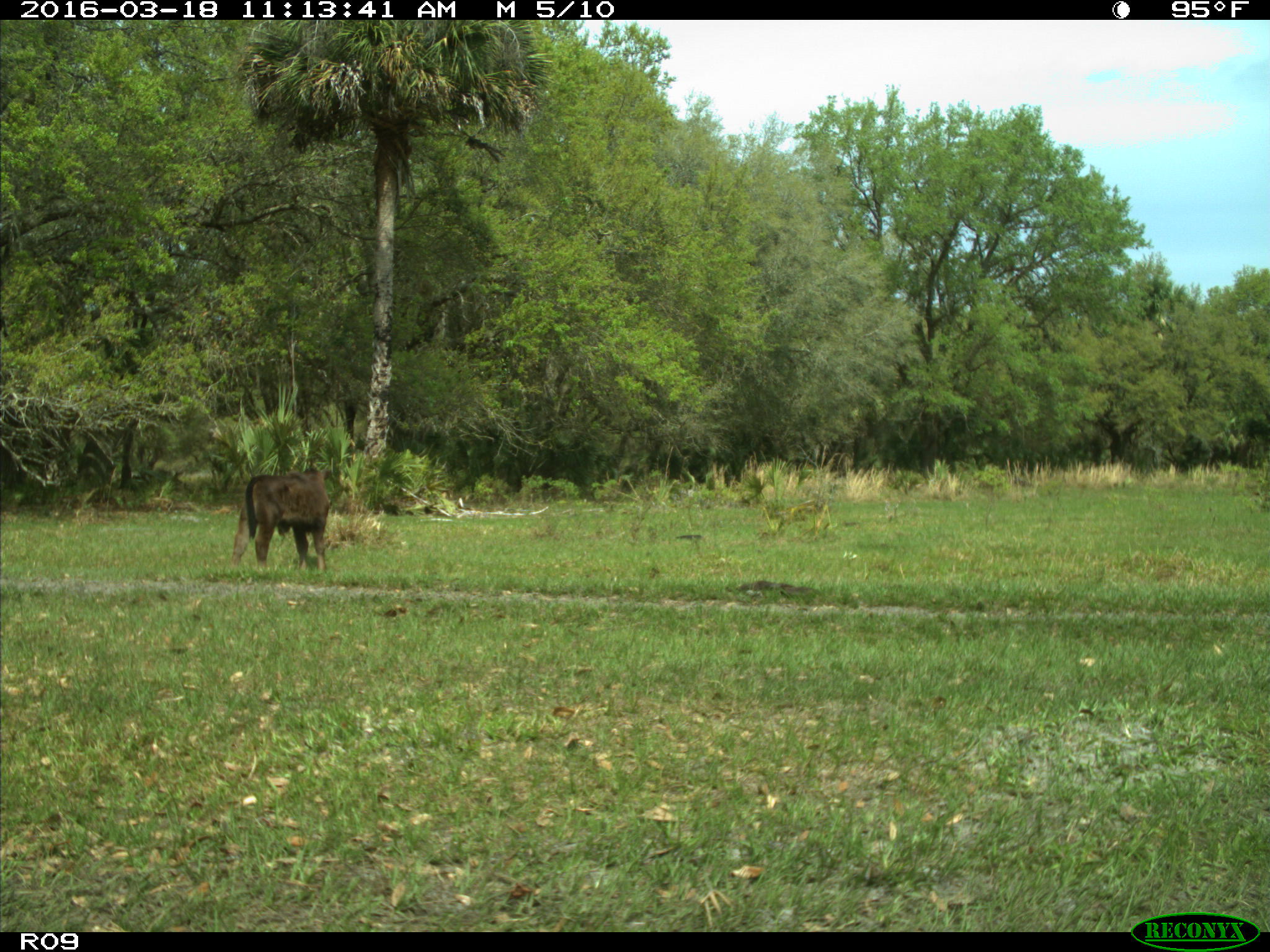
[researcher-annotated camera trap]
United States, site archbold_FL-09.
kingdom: Animalia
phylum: Chordata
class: Mammalia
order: Artiodactyla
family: Bovidae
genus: Bos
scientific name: Bos taurus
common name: domestic cow